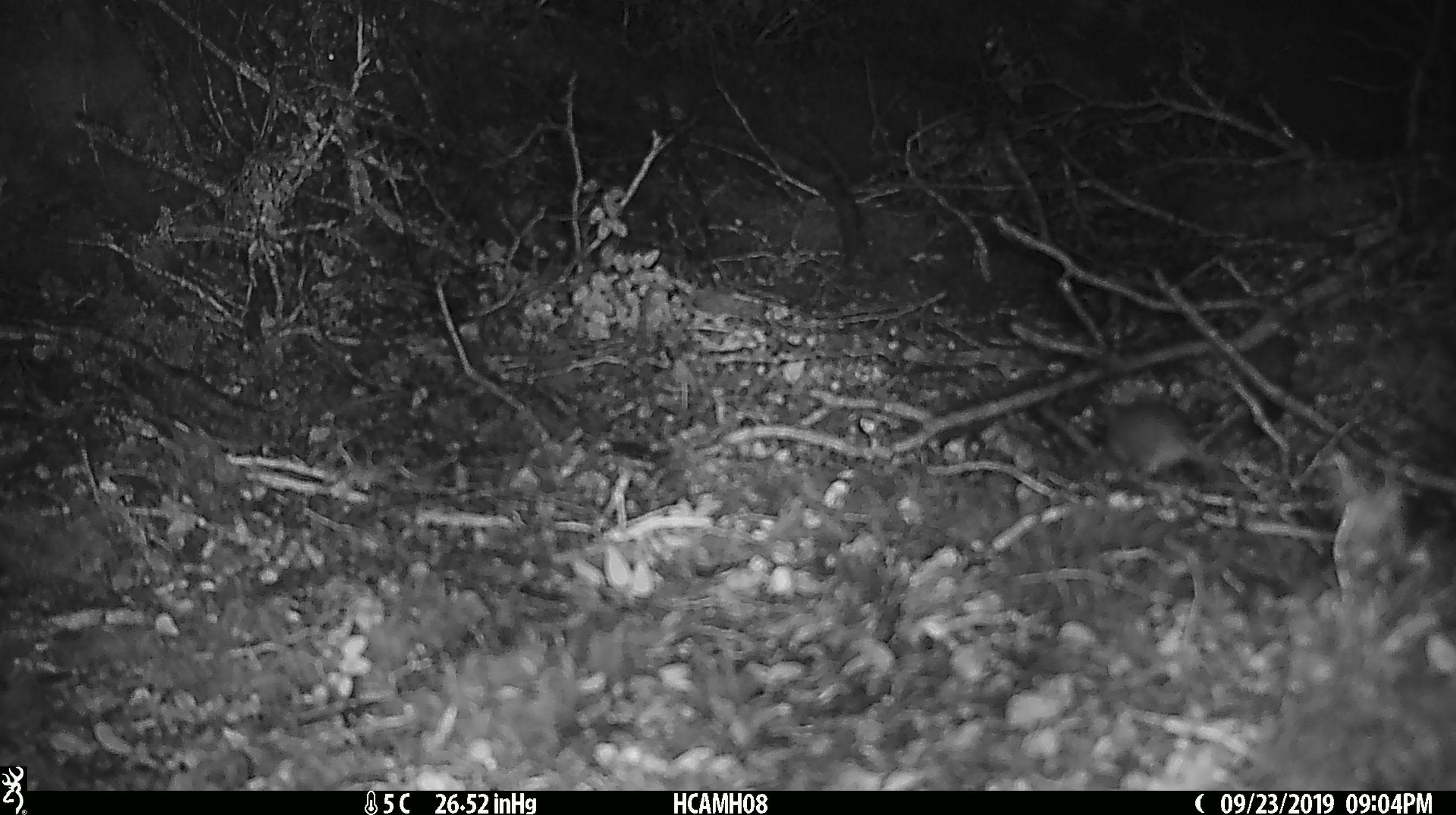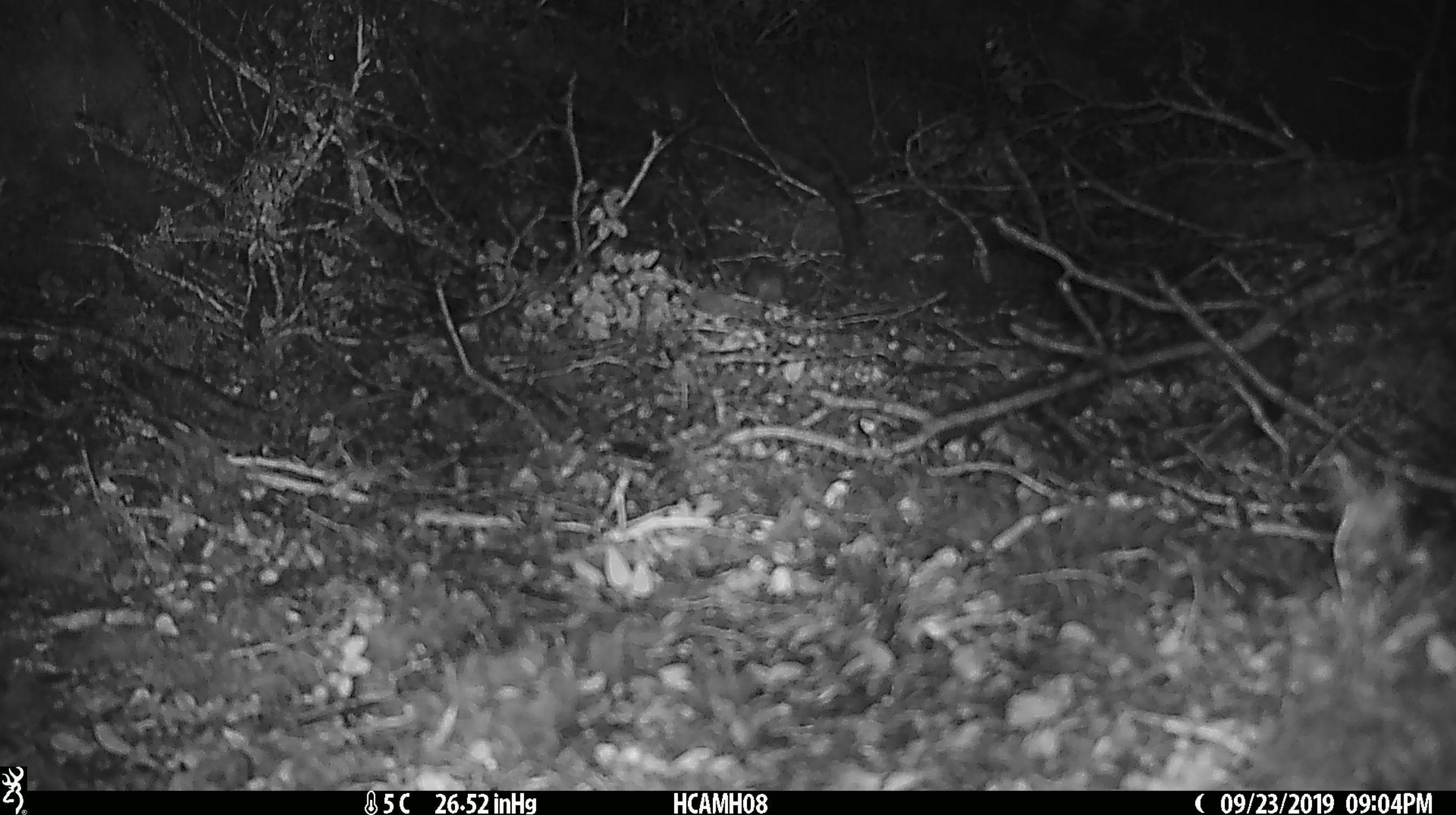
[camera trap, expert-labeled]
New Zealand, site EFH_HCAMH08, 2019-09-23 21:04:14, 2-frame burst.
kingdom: Animalia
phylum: Chordata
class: Mammalia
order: Rodentia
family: Muridae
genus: Mus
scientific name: Mus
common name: mouse